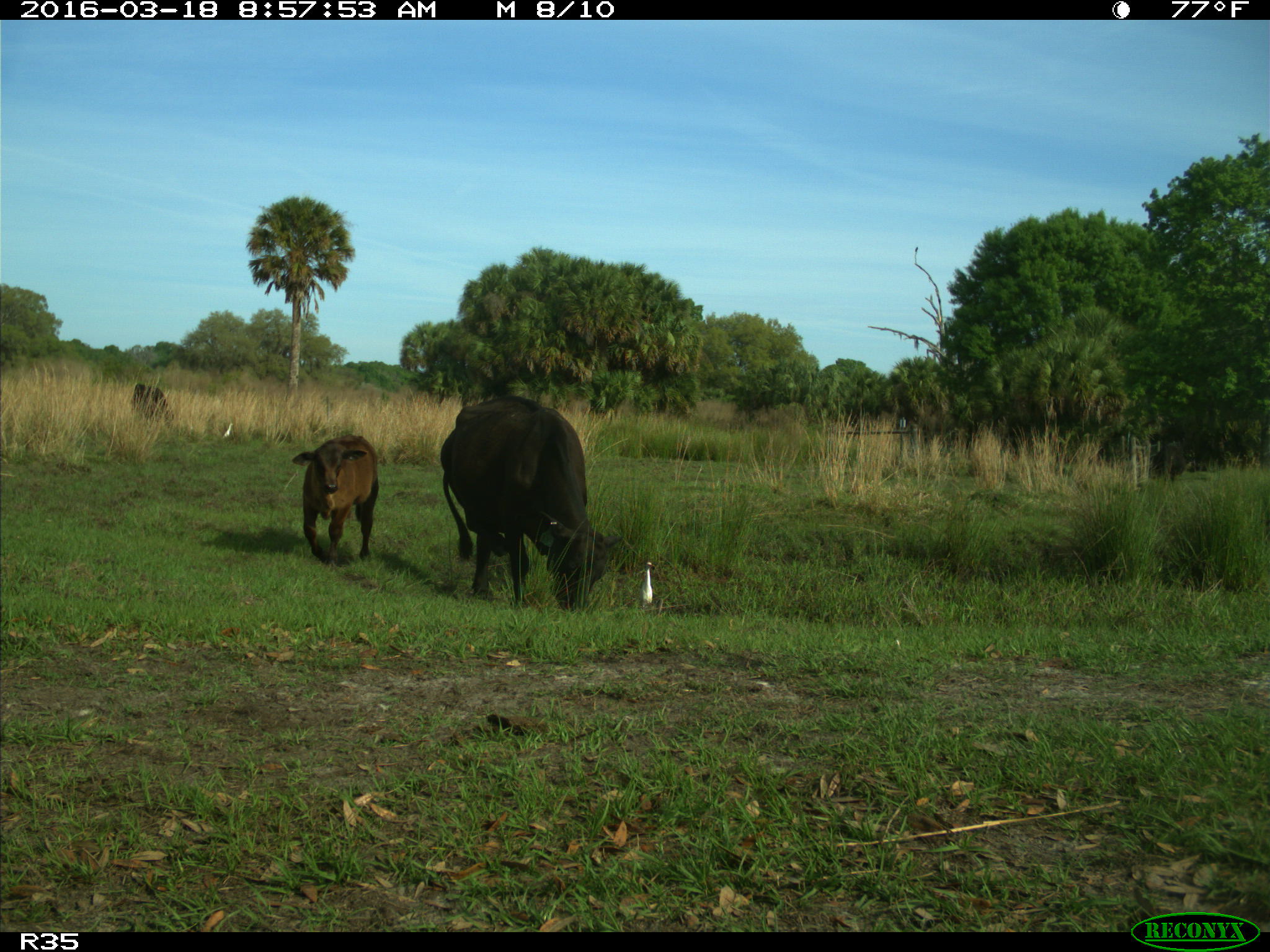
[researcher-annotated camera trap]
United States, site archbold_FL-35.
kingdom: Animalia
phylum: Chordata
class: Mammalia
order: Artiodactyla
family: Bovidae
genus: Bos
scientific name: Bos taurus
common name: domestic cow